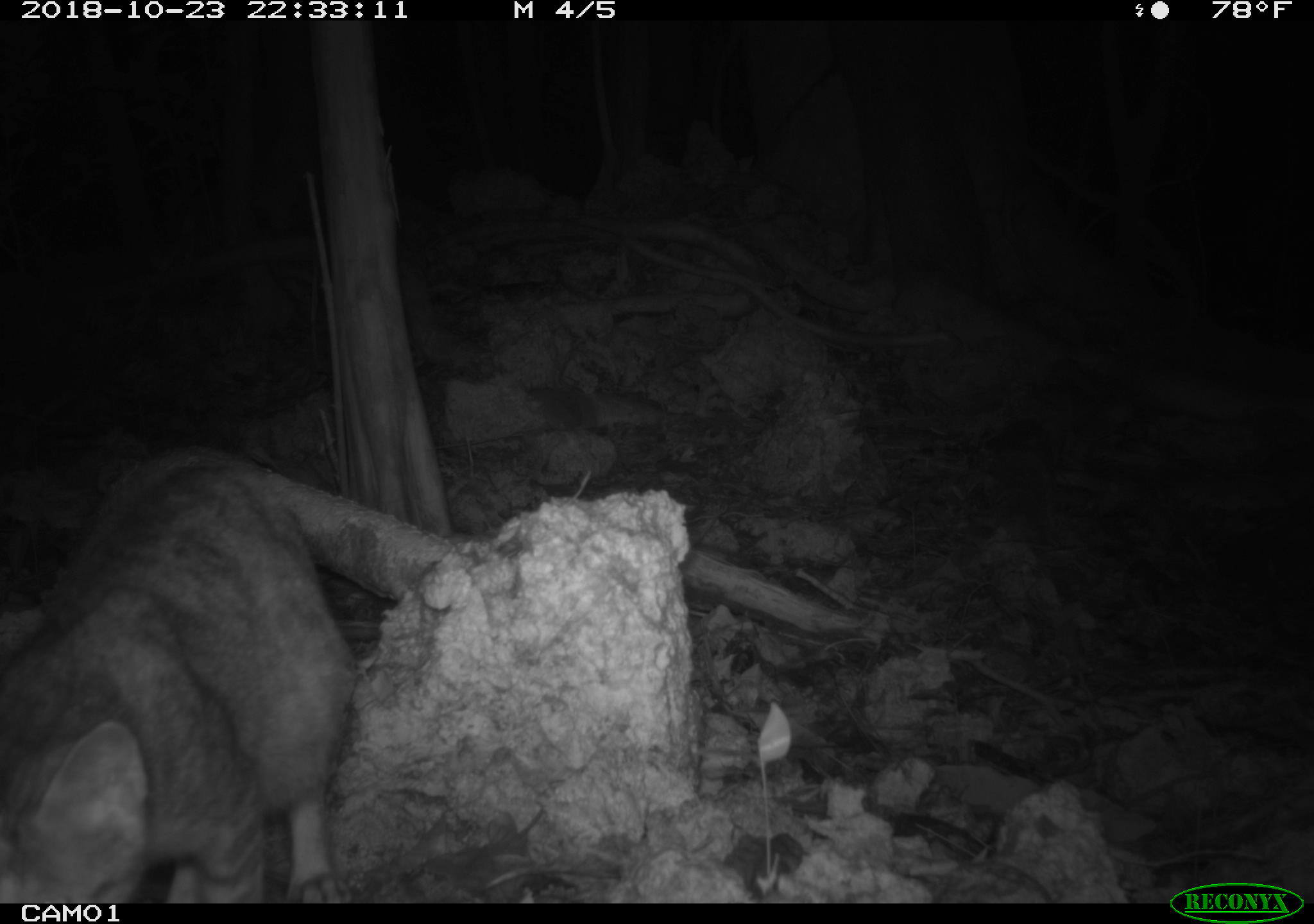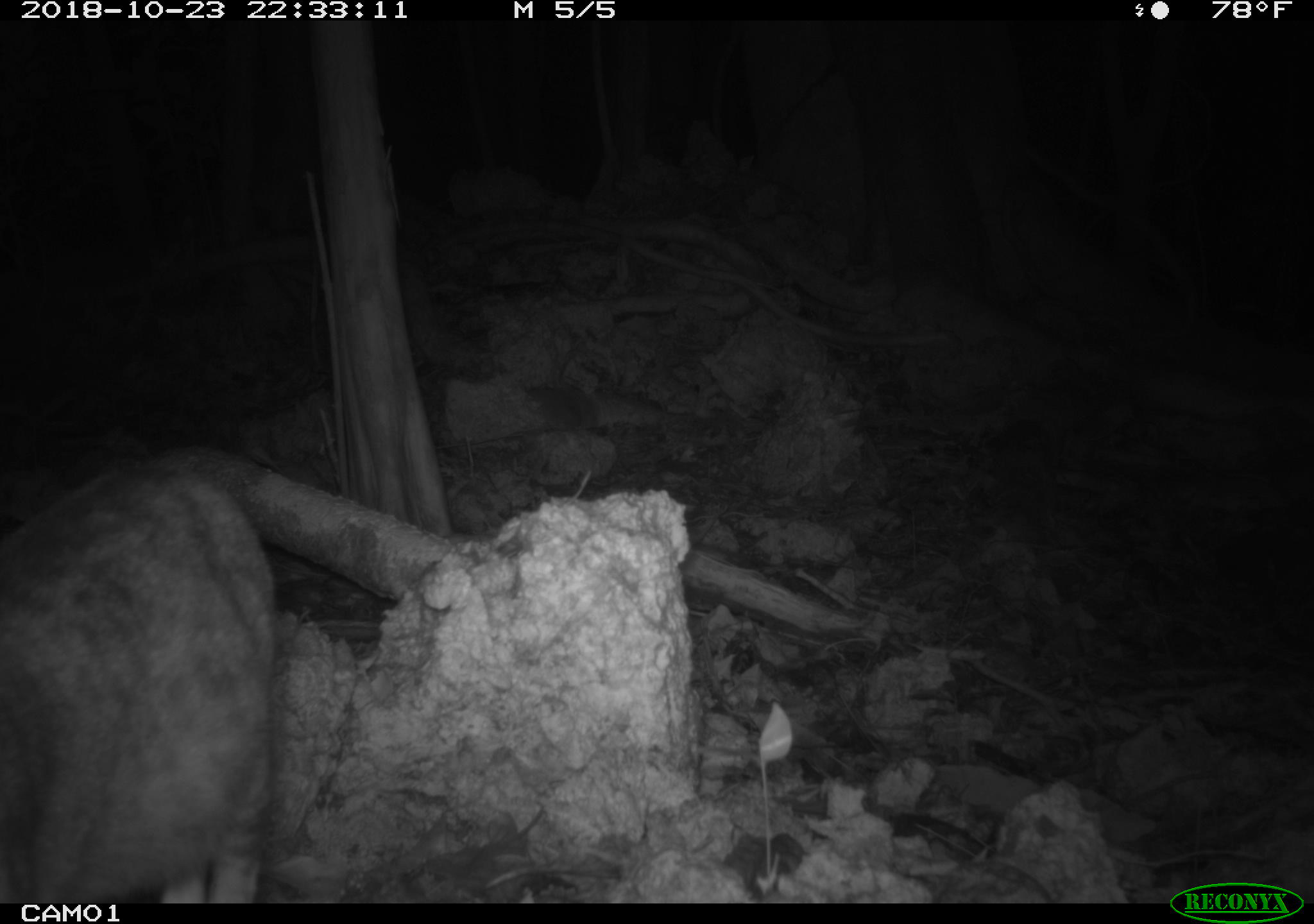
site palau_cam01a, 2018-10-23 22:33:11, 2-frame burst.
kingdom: Animalia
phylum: Chordata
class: Mammalia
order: Carnivora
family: Felidae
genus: Felis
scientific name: Felis catus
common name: cat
Cat (Felis catus).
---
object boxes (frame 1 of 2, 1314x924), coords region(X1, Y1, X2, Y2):
cat: region(0, 443, 363, 905)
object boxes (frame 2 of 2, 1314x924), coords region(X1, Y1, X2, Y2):
cat: region(0, 452, 278, 906)